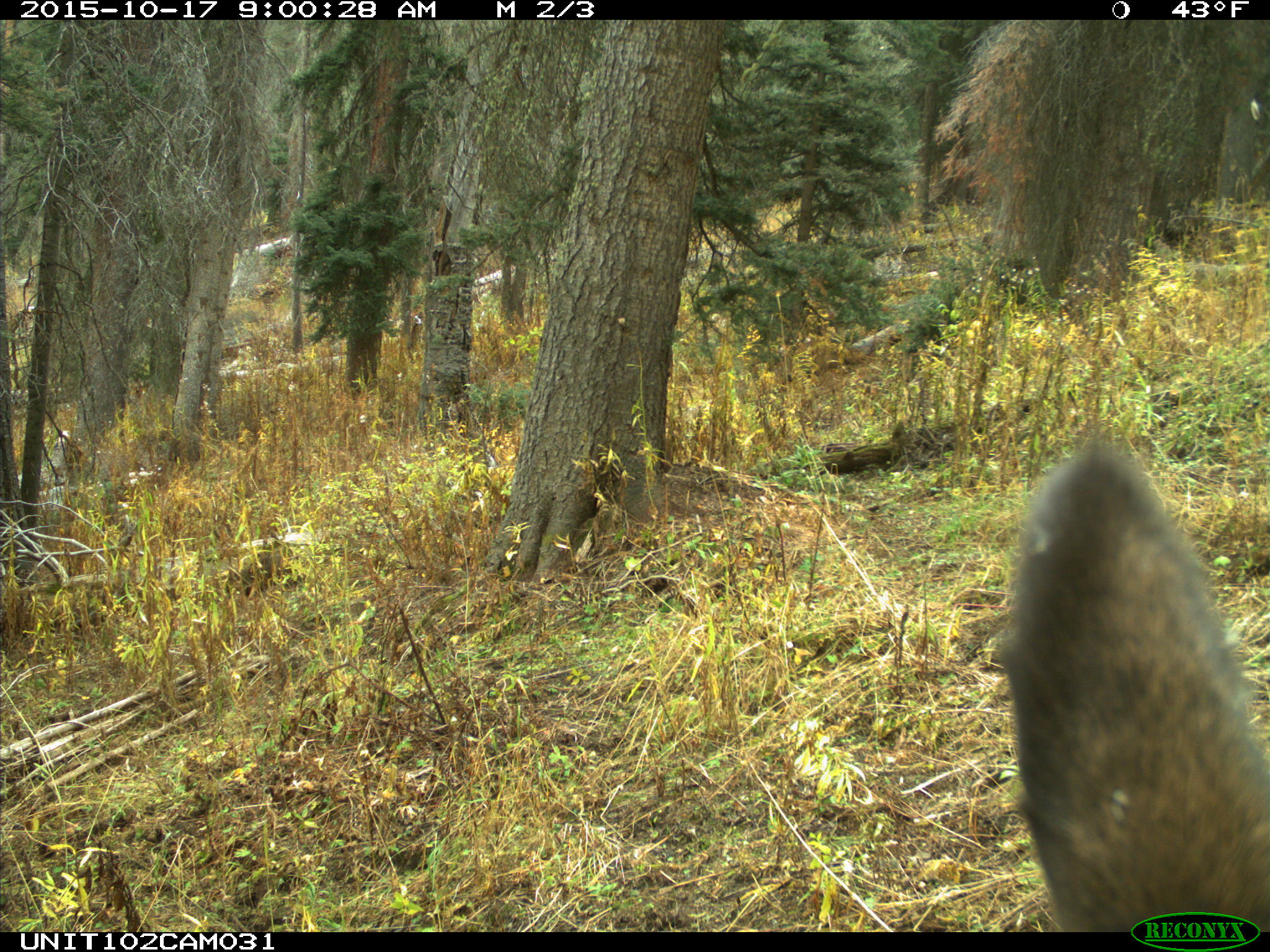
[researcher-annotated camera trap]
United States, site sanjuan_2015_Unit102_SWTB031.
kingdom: Animalia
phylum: Chordata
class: Mammalia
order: Artiodactyla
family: Cervidae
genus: Cervus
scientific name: Cervus elaphus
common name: red deer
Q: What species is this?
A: Cervus elaphus (red deer).